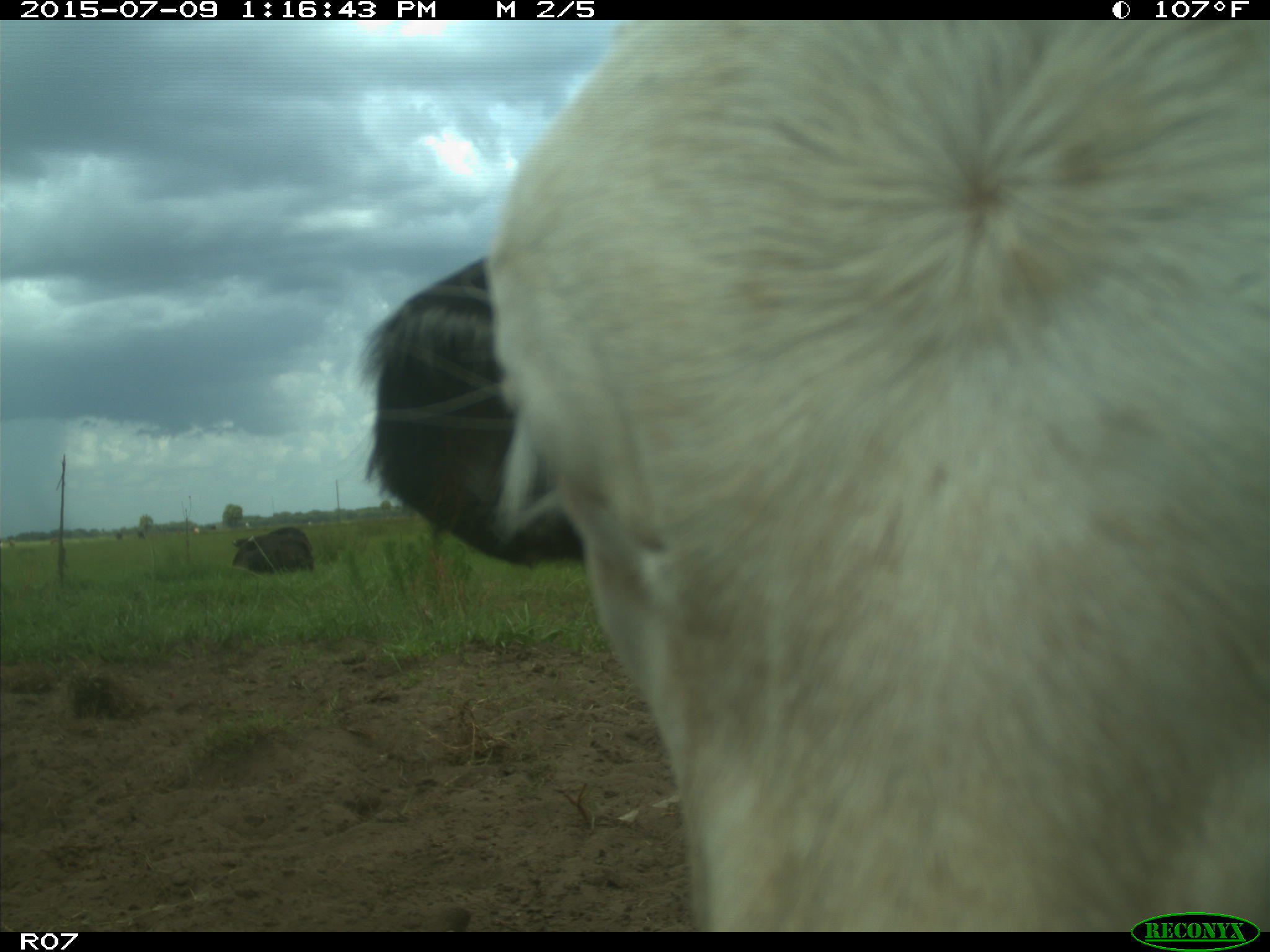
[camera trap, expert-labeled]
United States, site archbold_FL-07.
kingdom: Animalia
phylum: Chordata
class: Mammalia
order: Artiodactyla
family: Bovidae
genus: Bos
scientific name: Bos taurus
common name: domestic cow